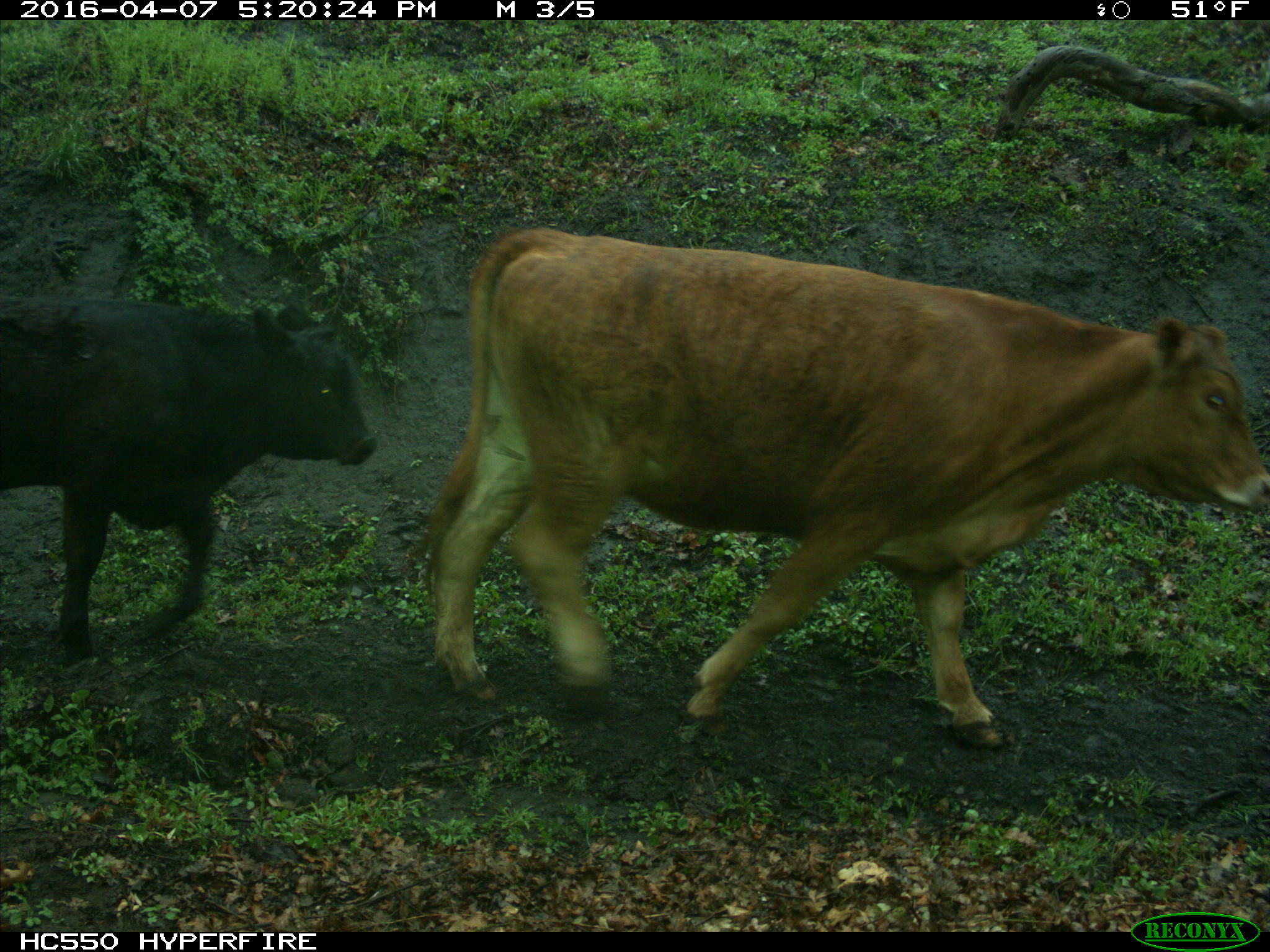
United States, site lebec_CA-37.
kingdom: Animalia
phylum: Chordata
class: Mammalia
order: Artiodactyla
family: Bovidae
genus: Bos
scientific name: Bos taurus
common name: domestic cow